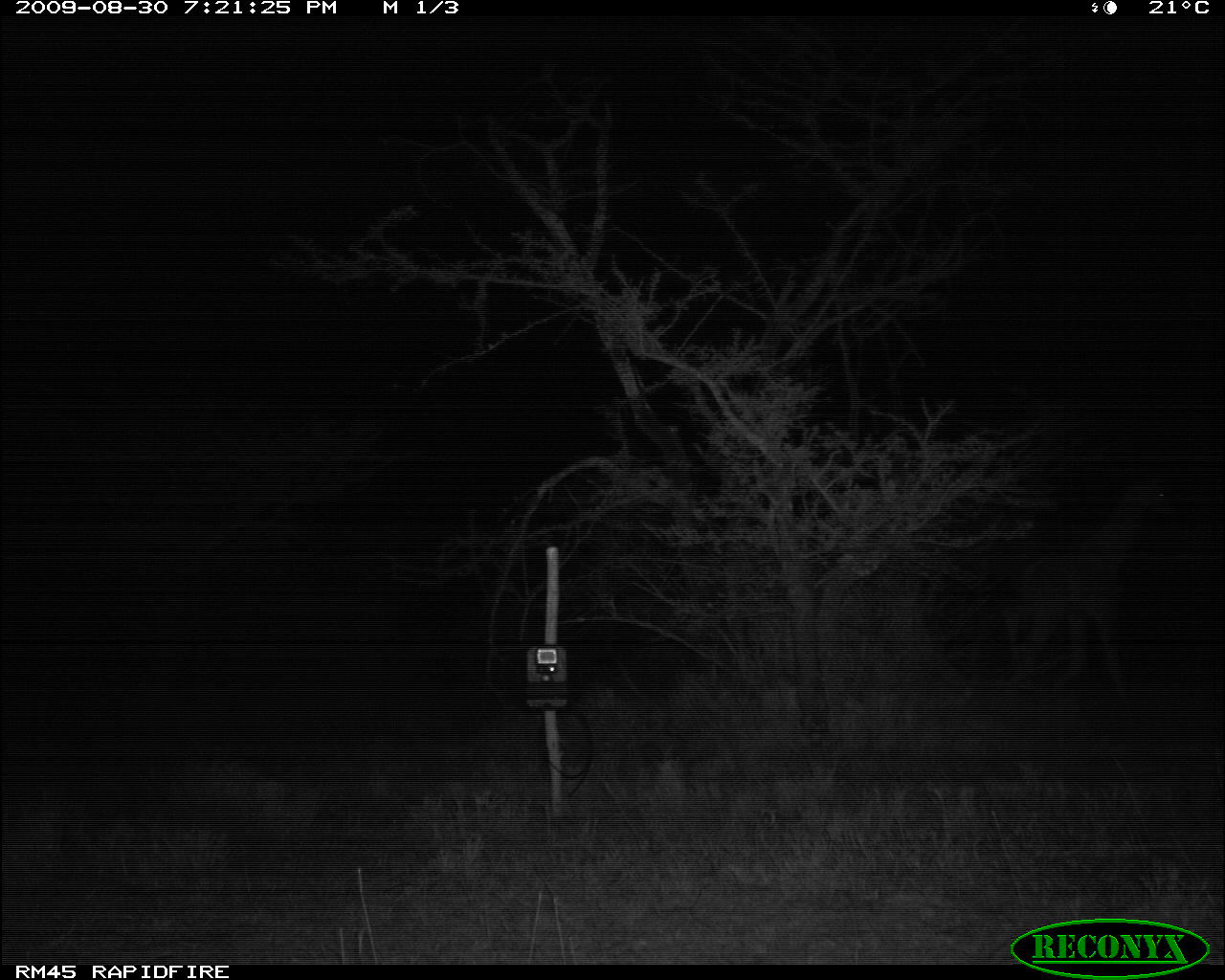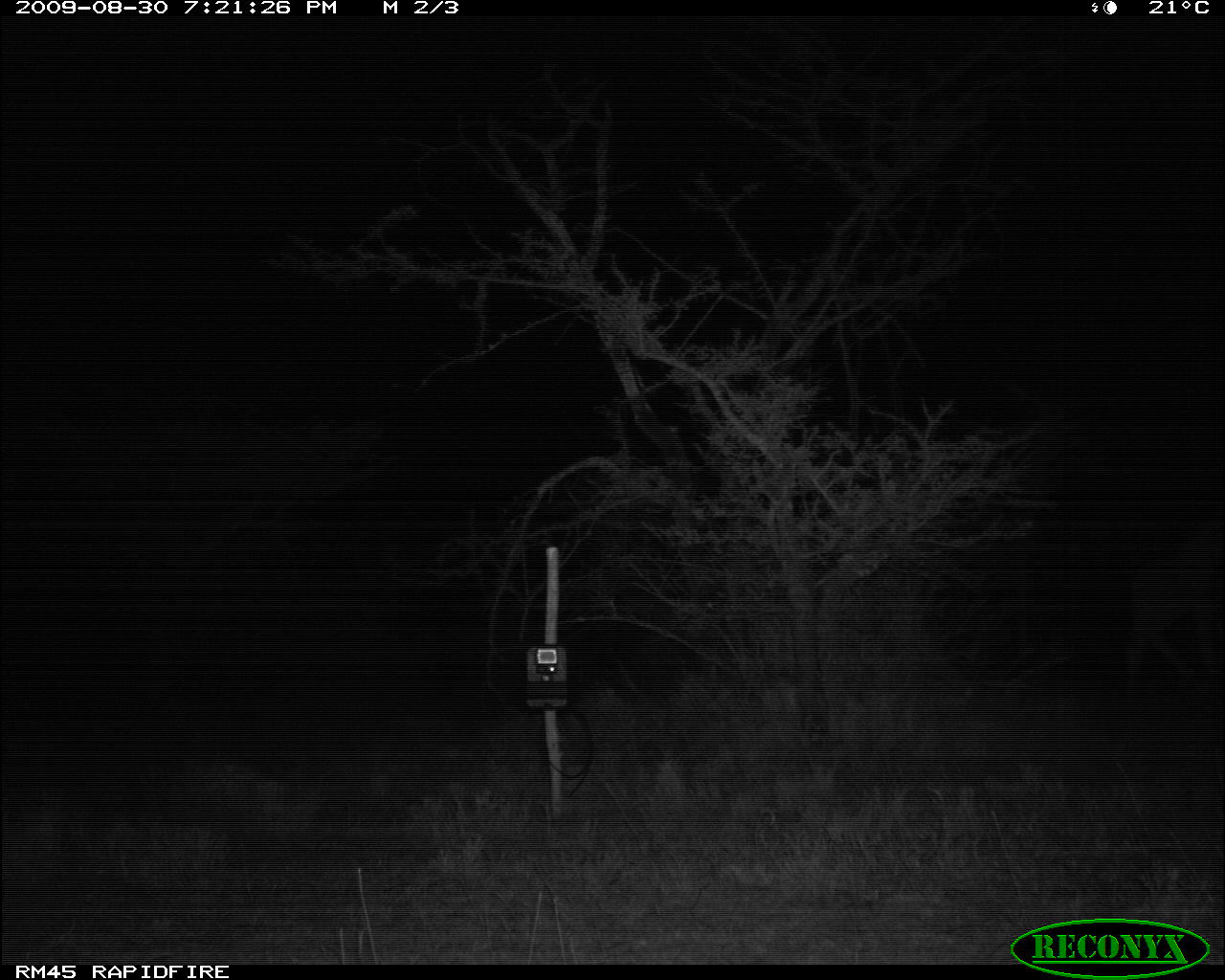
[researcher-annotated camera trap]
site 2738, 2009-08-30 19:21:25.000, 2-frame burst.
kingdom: Animalia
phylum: Chordata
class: Mammalia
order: Artiodactyla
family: Giraffidae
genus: Giraffa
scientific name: Giraffa camelopardalis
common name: giraffe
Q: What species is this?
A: Giraffa camelopardalis (giraffe).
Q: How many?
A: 1.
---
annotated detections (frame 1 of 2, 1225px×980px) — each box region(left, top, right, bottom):
giraffa camelopardalis: region(989, 481, 1176, 691)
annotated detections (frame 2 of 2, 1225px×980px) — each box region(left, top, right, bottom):
giraffa camelopardalis: region(1120, 526, 1225, 698)